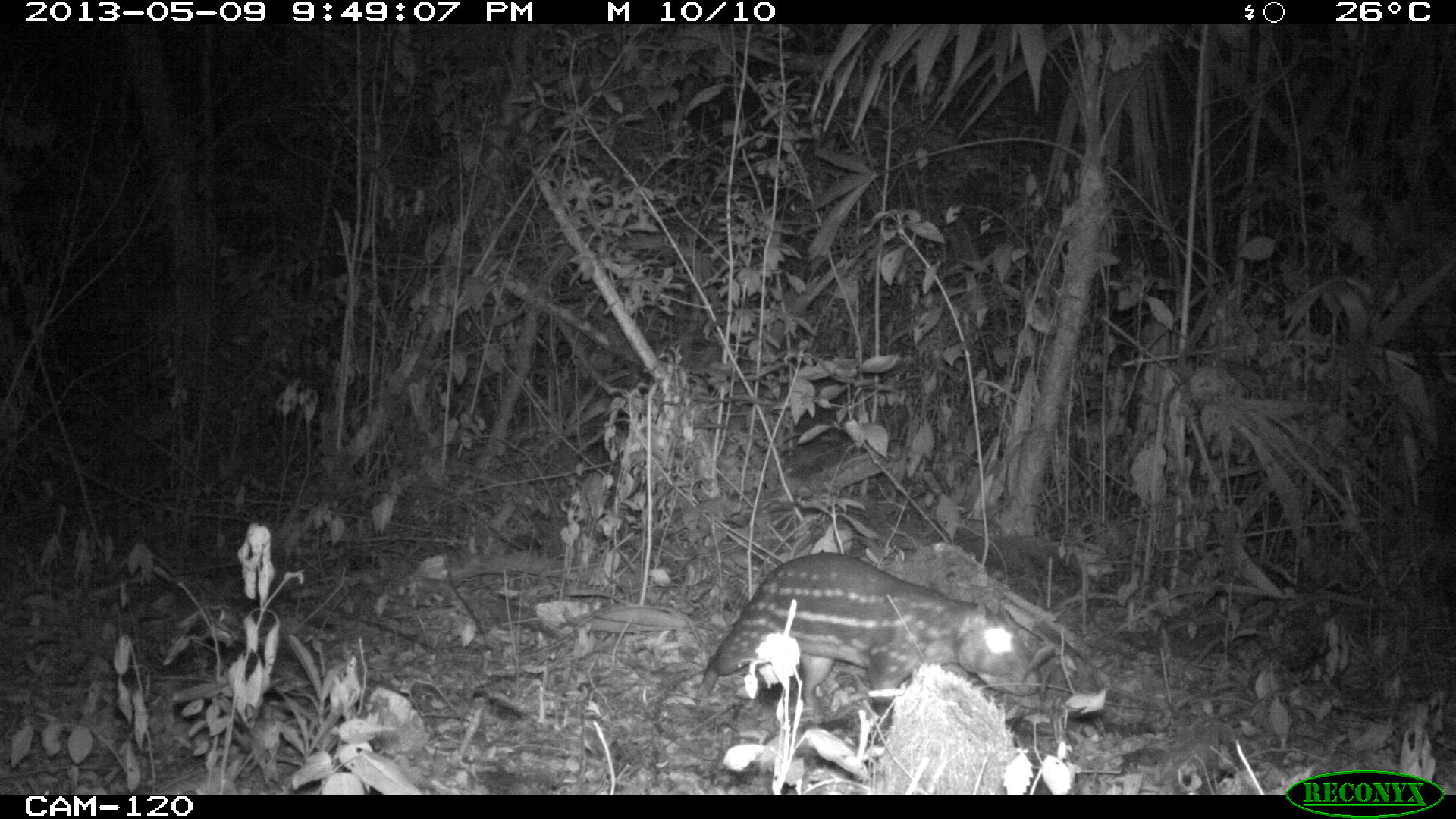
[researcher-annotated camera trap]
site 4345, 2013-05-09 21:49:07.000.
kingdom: Animalia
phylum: Chordata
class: Mammalia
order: Rodentia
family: Cuniculidae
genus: Cuniculus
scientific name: Cuniculus paca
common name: lowland paca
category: agouti paca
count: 1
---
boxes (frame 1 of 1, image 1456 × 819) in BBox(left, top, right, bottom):
agouti paca: BBox(699, 551, 1042, 728)